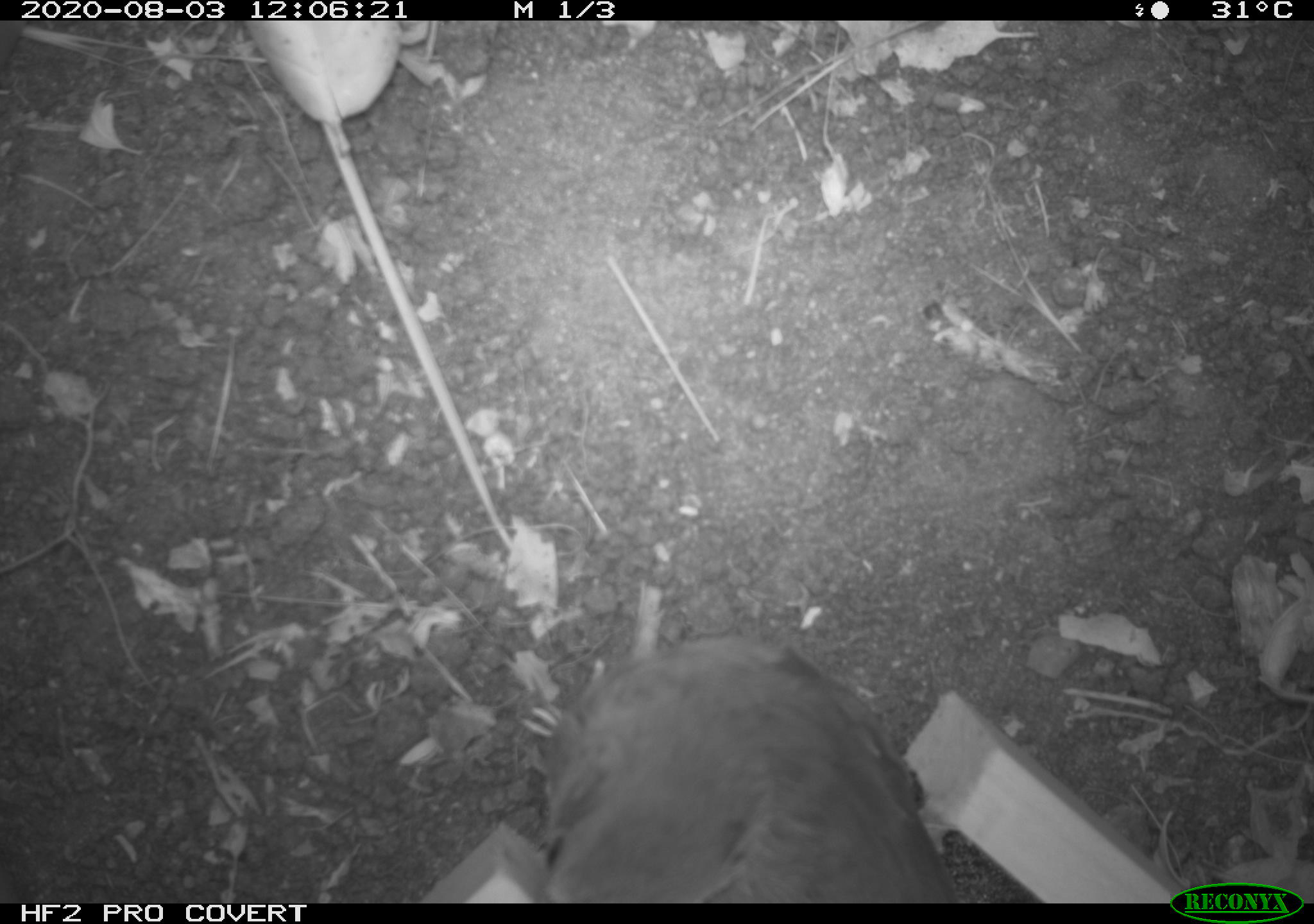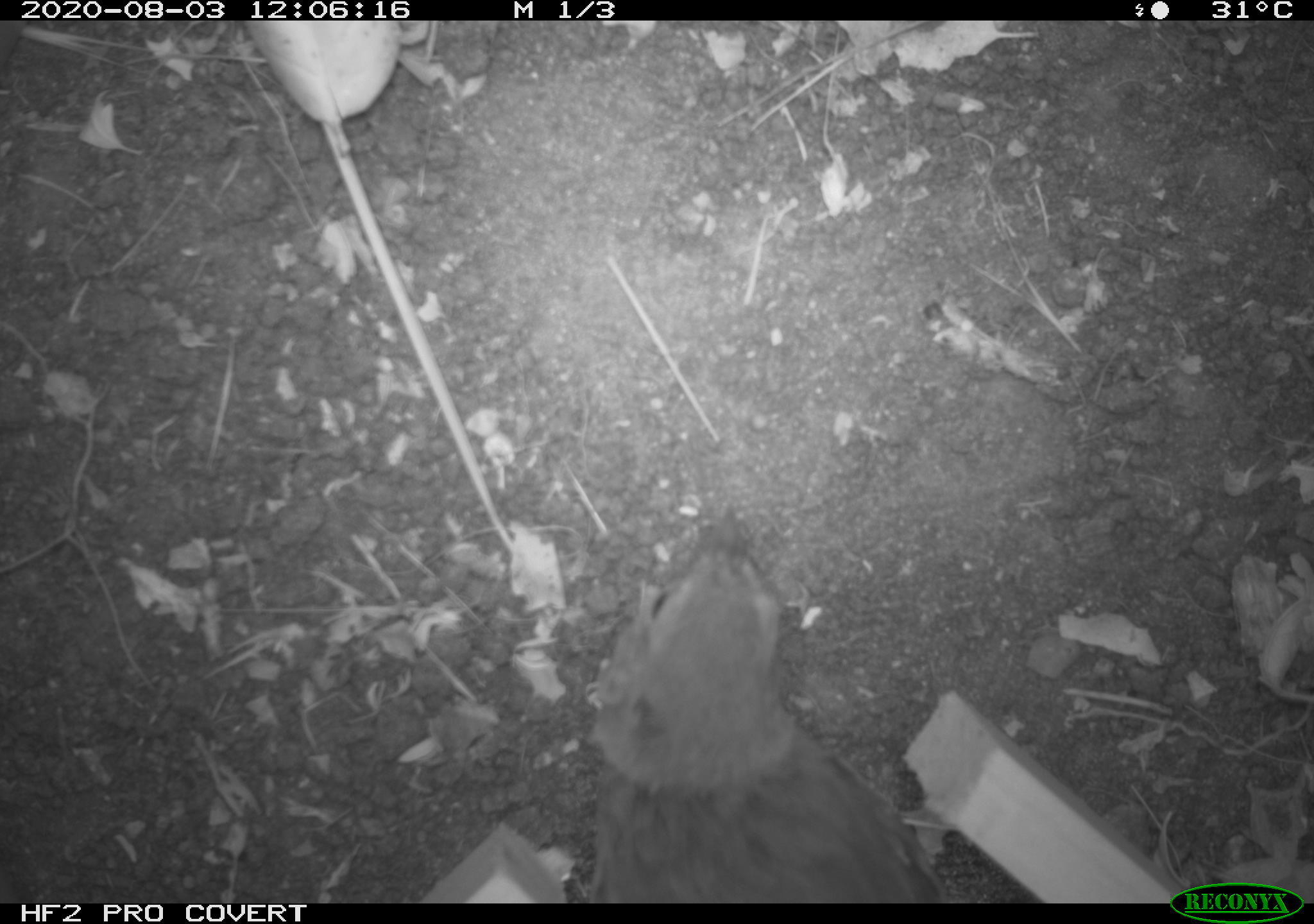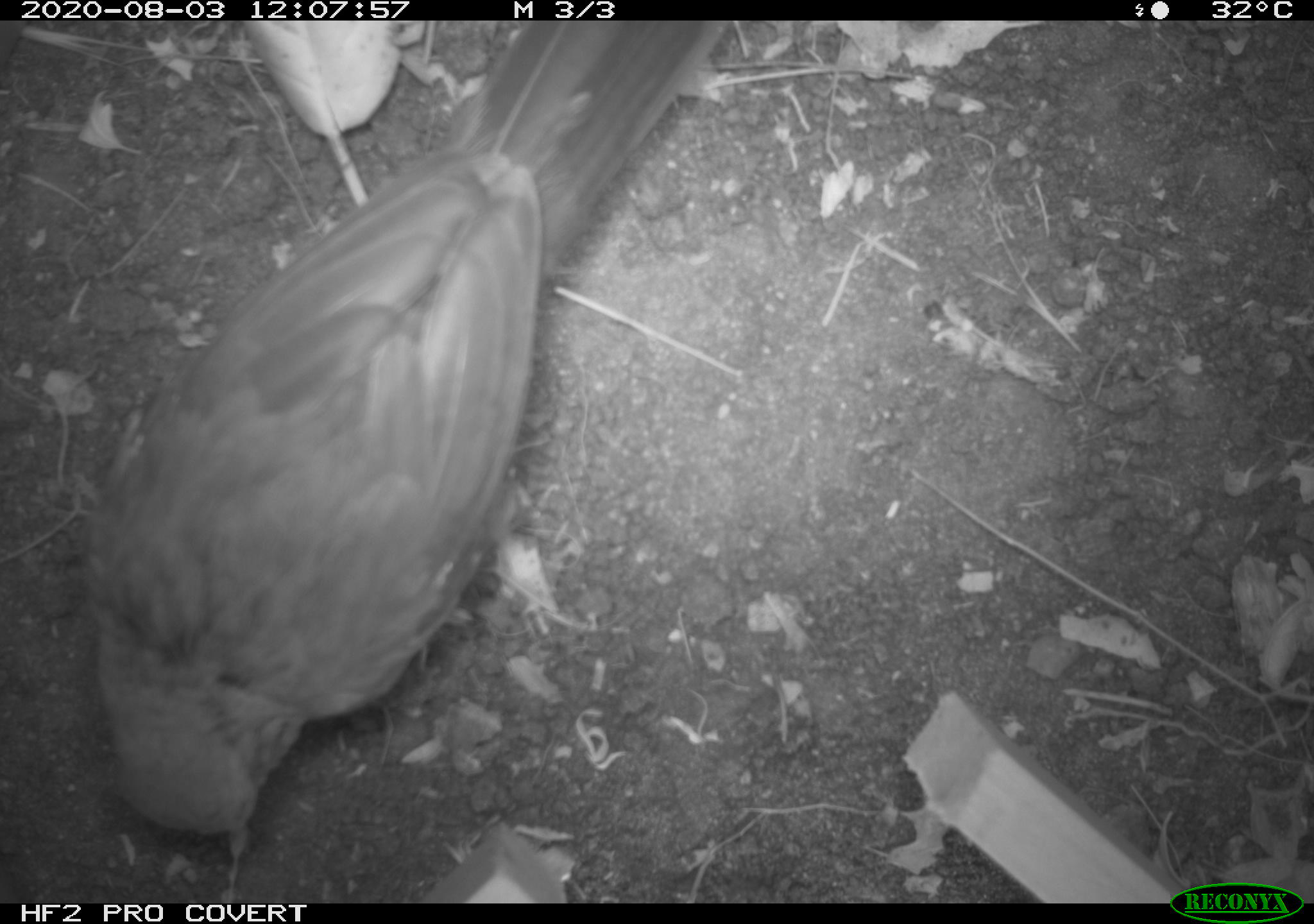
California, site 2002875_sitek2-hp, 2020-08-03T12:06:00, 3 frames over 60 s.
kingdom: Animalia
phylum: Chordata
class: Aves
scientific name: Aves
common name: bird